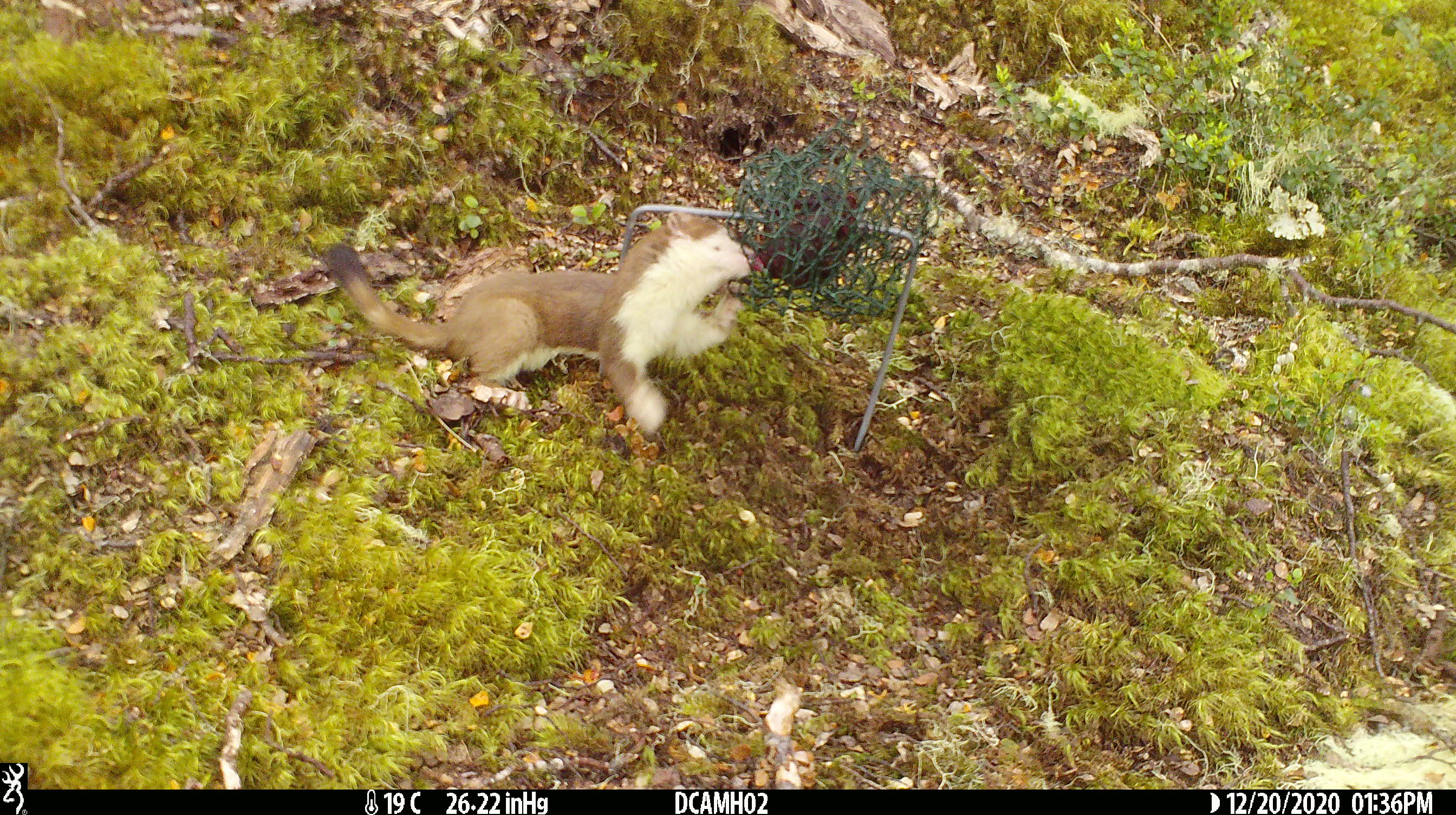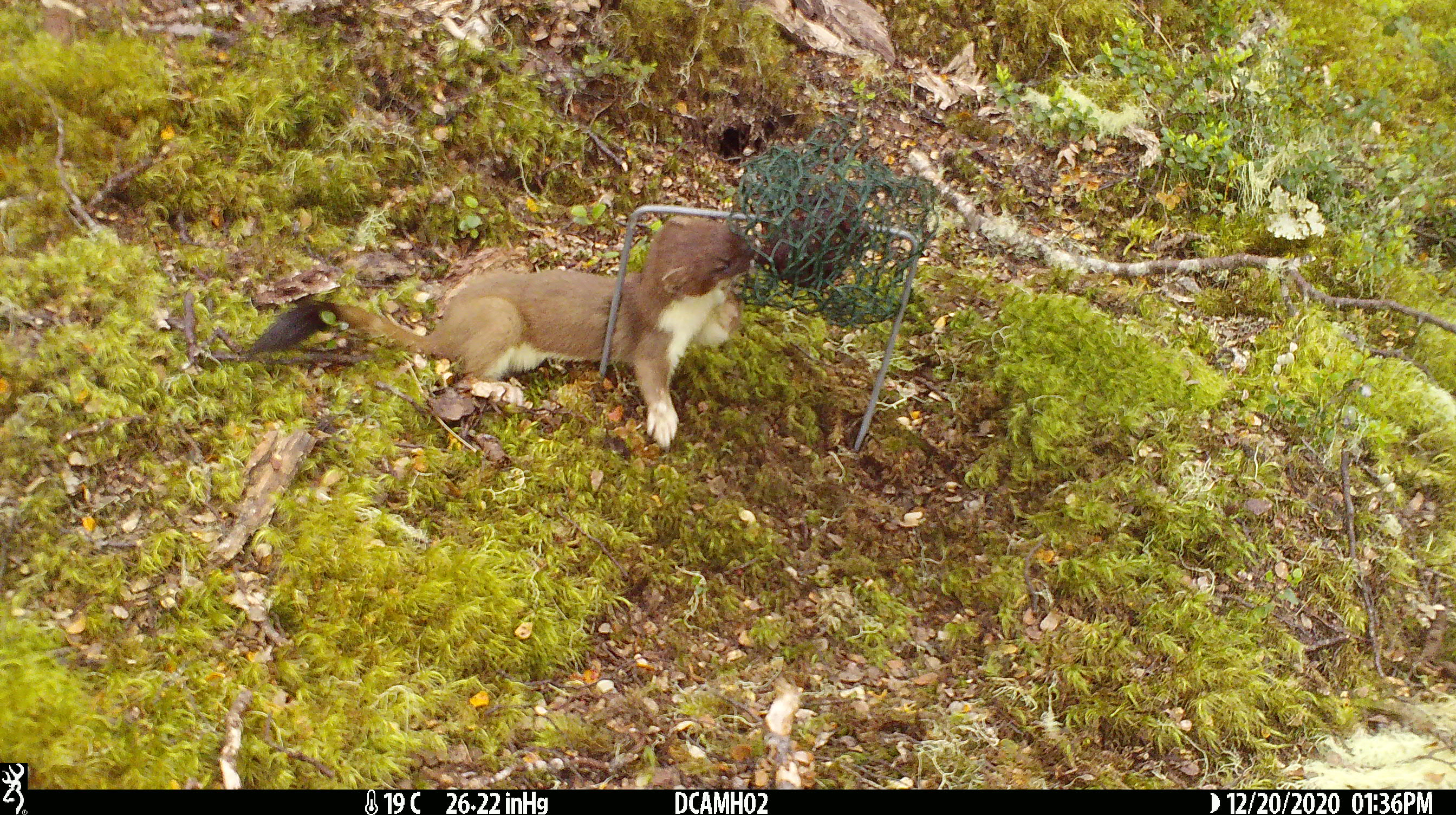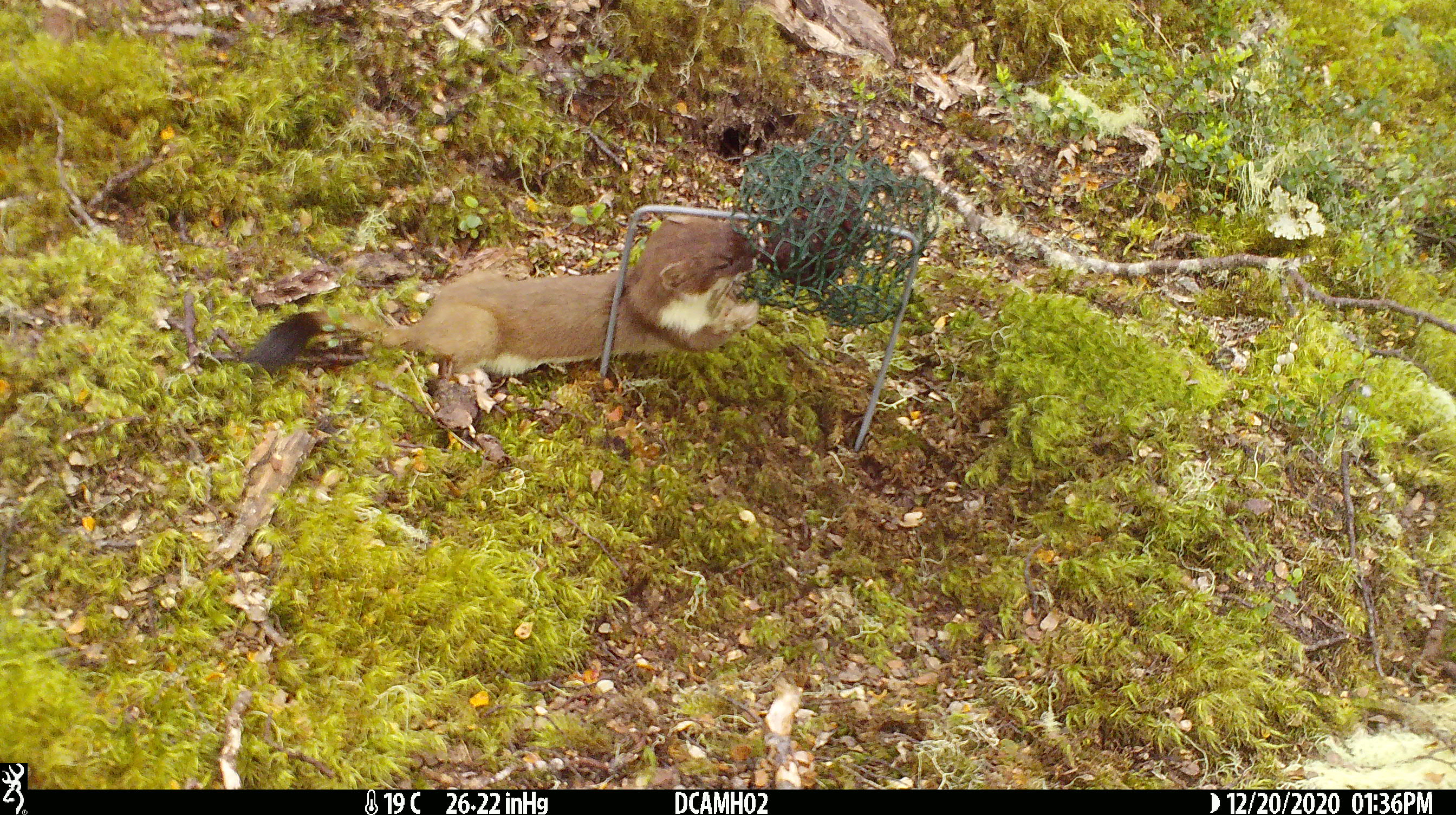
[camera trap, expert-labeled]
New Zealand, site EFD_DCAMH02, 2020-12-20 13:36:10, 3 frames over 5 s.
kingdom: Animalia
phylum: Chordata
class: Mammalia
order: Carnivora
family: Mustelidae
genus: Mustela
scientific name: Mustela erminea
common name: stoat